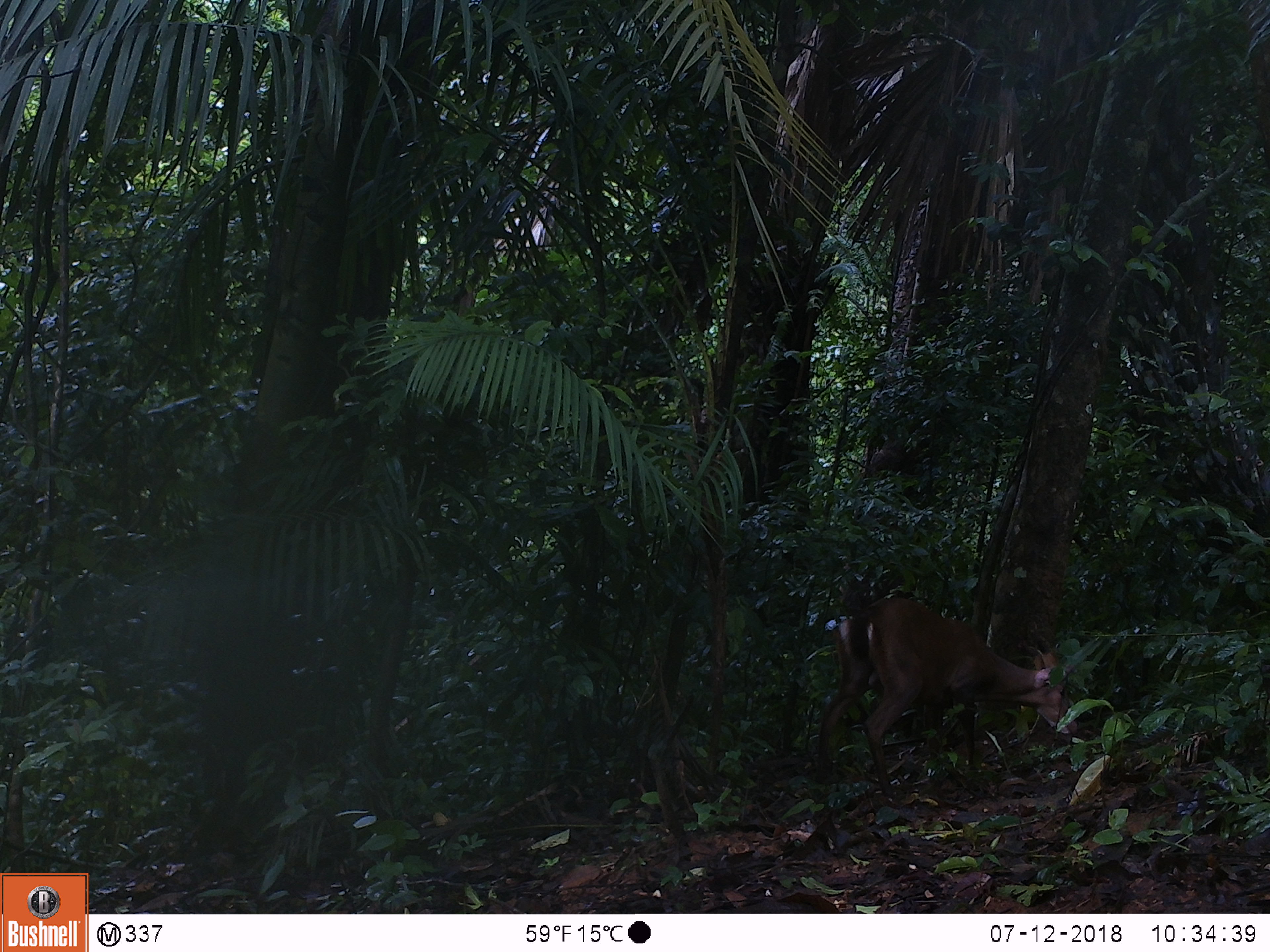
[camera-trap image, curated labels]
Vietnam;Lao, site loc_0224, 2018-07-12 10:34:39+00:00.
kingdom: Animalia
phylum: Chordata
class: Mammalia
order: Artiodactyla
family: Cervidae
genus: Muntiacus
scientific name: Muntiacus vuquangensis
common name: large-antlered muntjac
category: large antlered muntjac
Large antlered muntjac (large-antlered muntjac) (Muntiacus vuquangensis). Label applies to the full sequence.